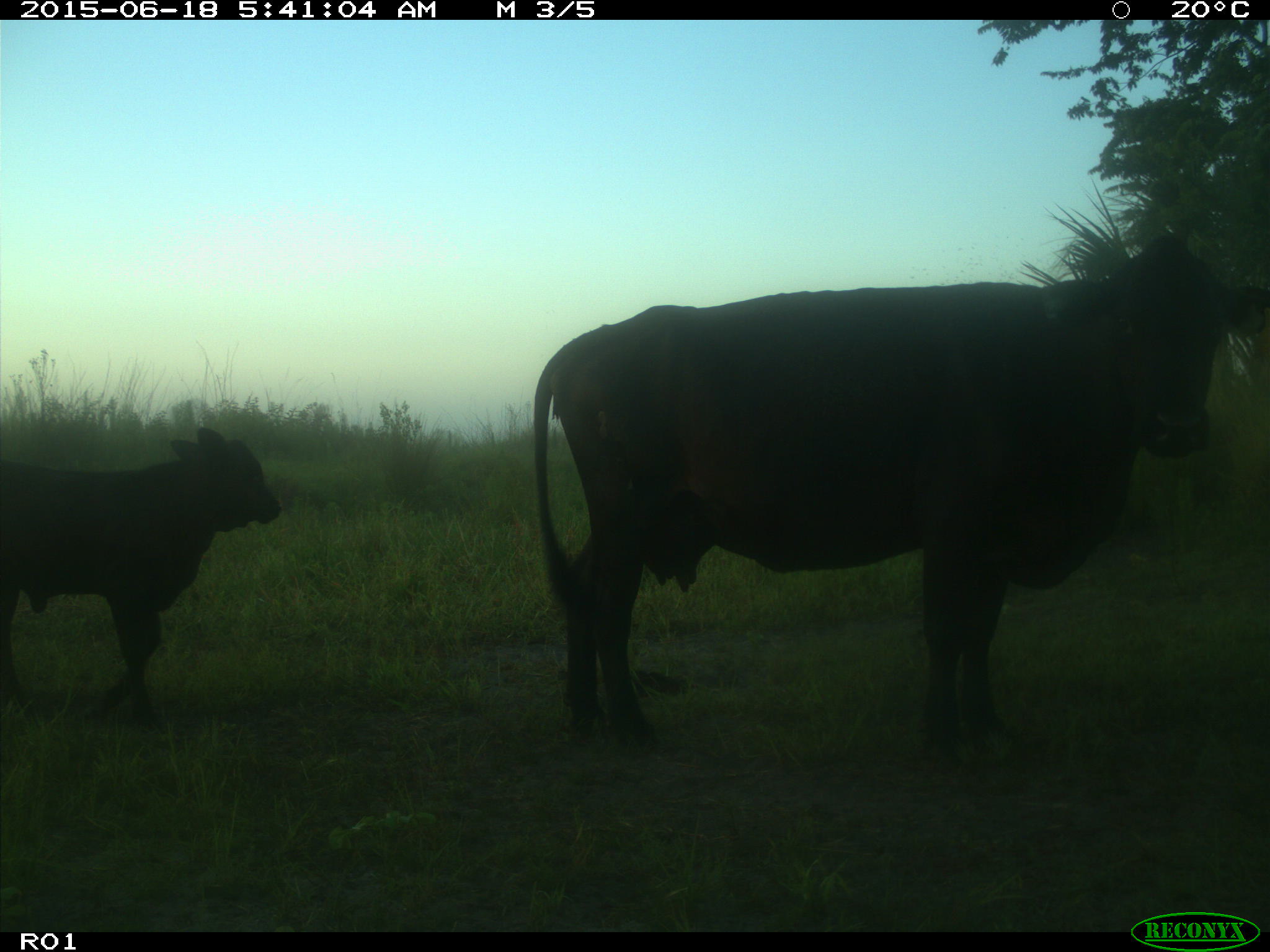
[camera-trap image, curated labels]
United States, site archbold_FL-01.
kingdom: Animalia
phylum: Chordata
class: Mammalia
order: Artiodactyla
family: Bovidae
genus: Bos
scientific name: Bos taurus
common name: domestic cow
Bos taurus (domestic cow).